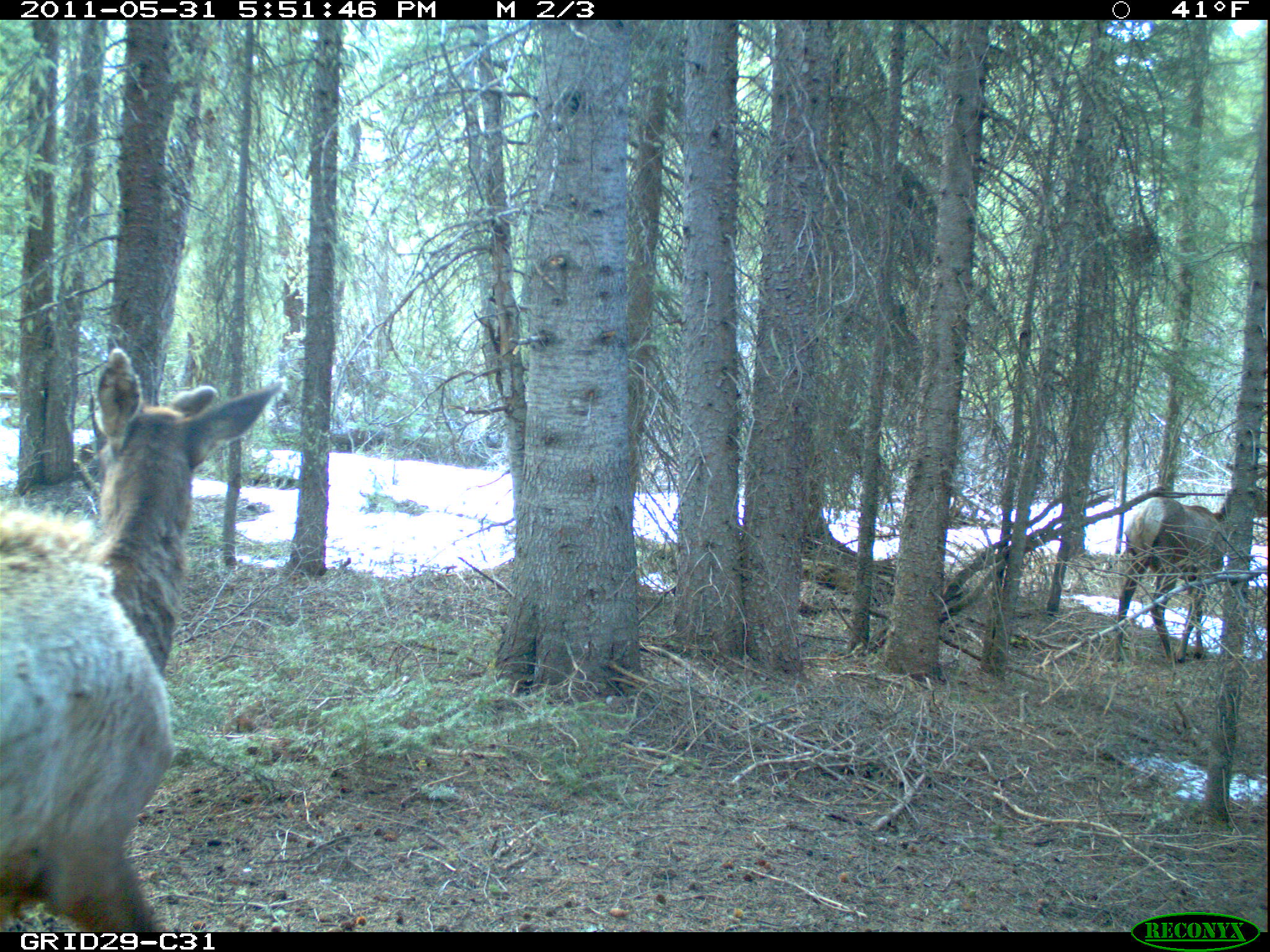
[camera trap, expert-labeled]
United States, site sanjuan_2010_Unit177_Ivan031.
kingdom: Animalia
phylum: Chordata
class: Mammalia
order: Artiodactyla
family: Cervidae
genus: Cervus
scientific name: Cervus elaphus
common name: red deer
Cervus elaphus (red deer).